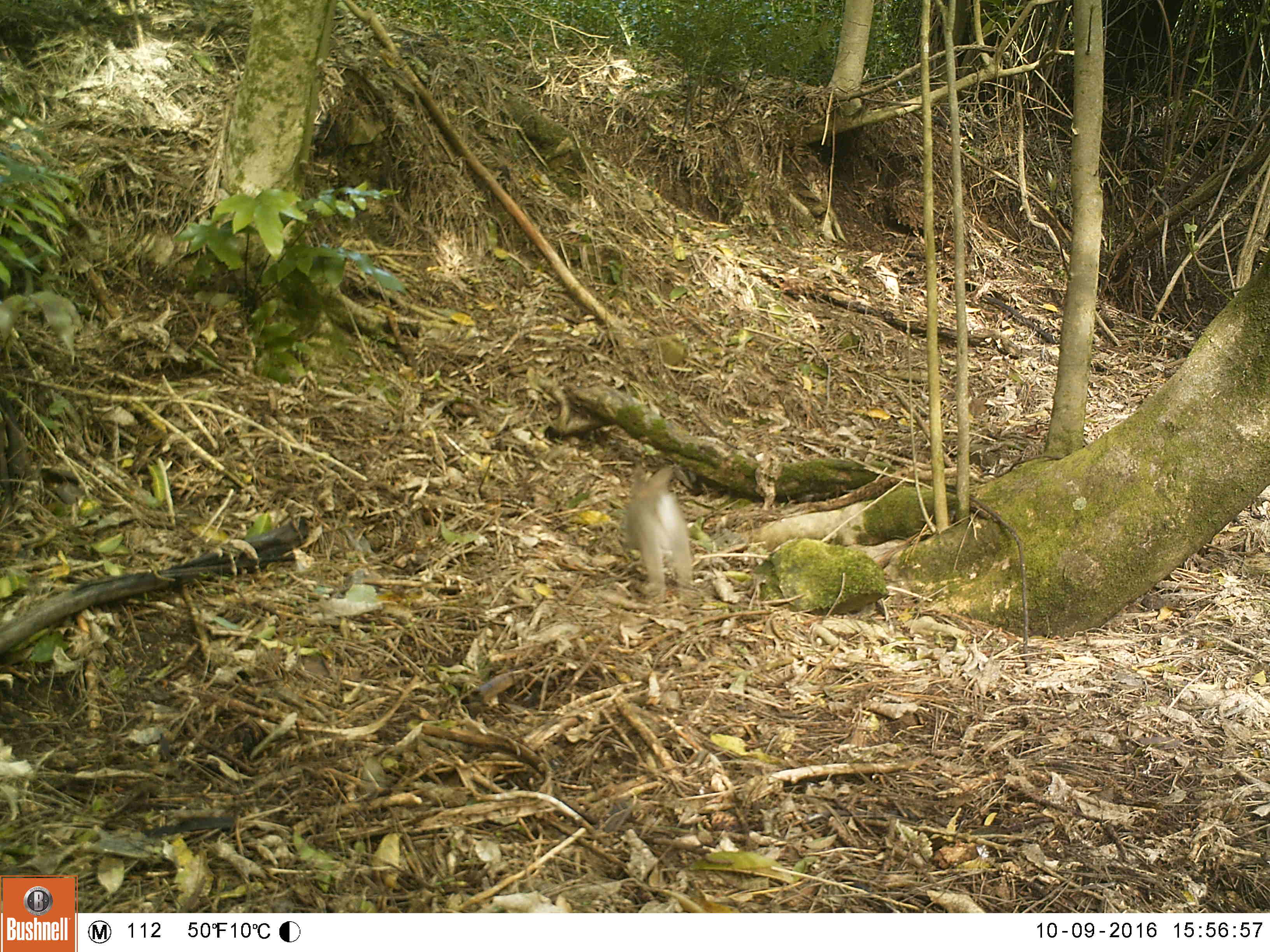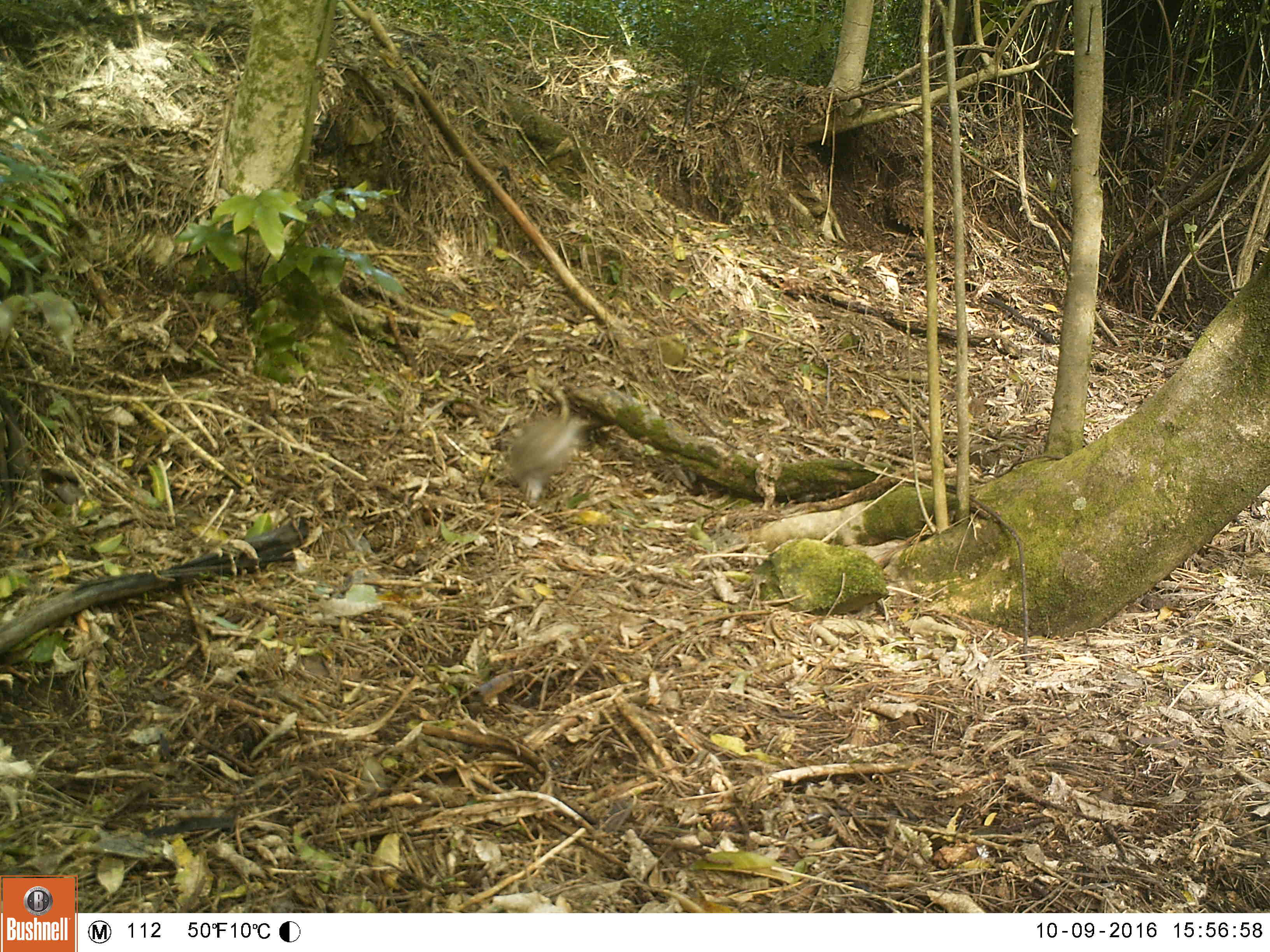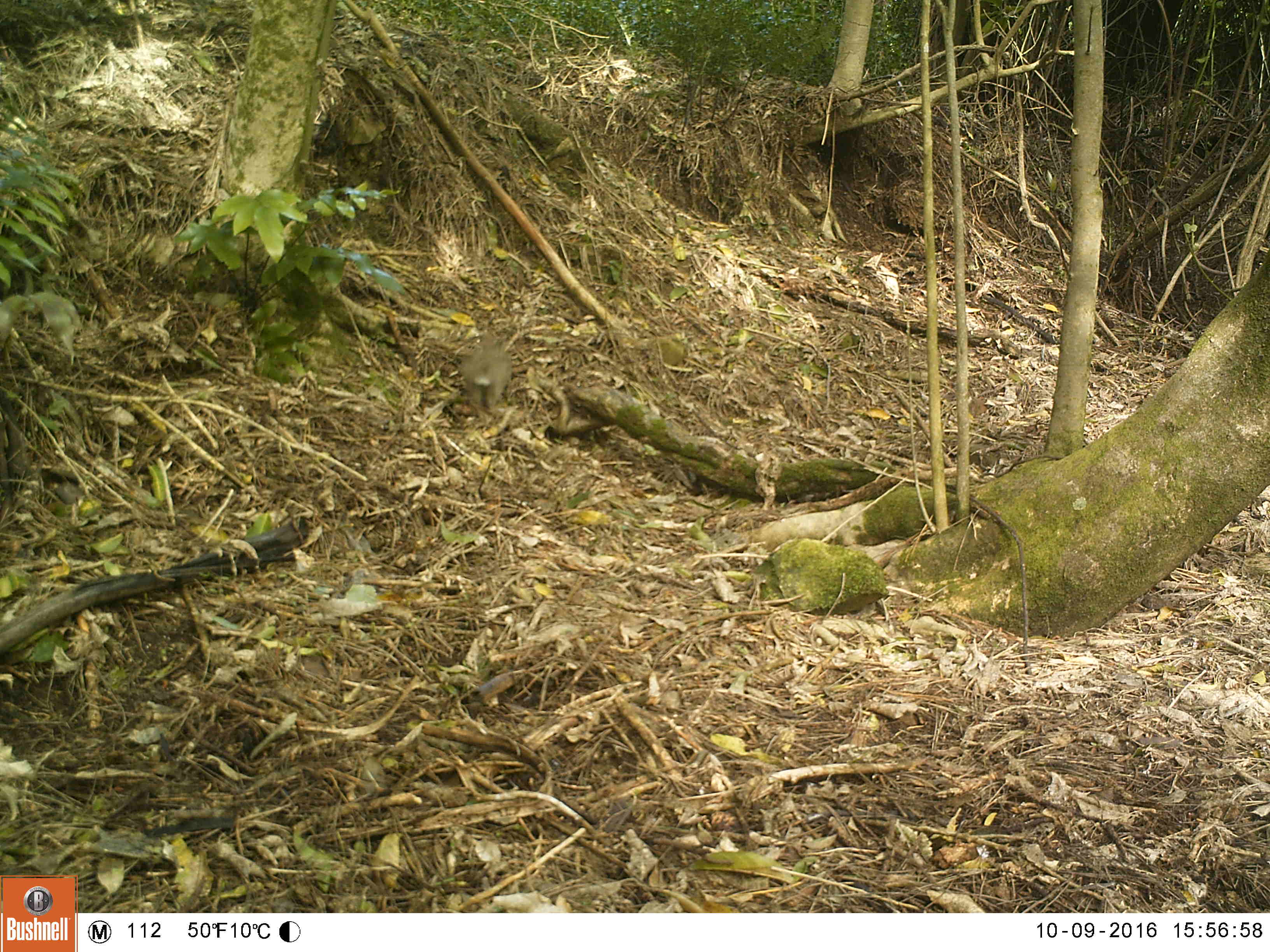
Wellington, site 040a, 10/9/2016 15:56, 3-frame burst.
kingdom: Animalia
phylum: Chordata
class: Mammalia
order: Lagomorpha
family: Leporidae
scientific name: Leporidae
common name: rabbit